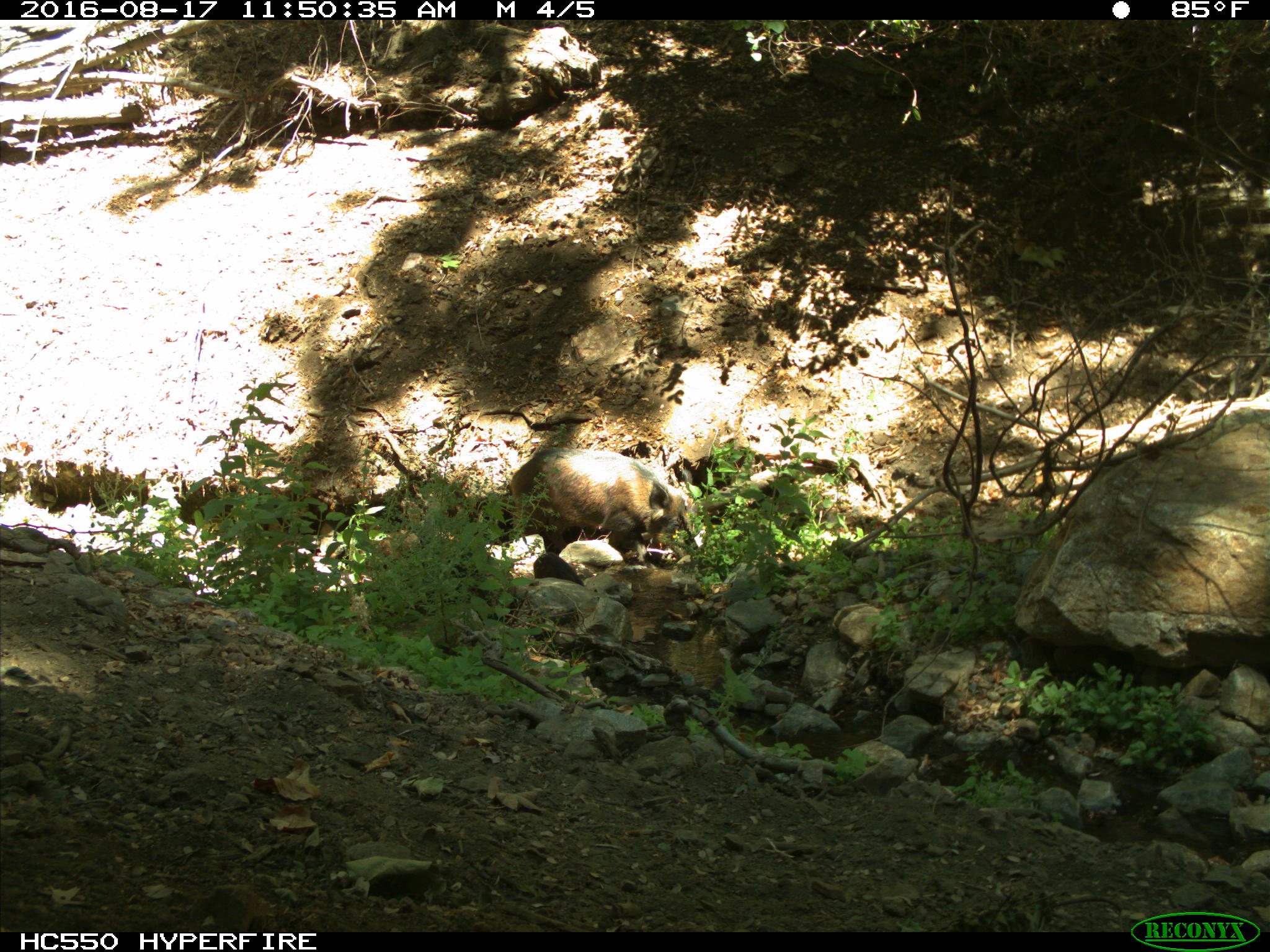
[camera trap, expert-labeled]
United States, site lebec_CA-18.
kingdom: Animalia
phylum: Chordata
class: Mammalia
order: Artiodactyla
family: Suidae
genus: Sus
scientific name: Sus scrofa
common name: wild boar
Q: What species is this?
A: Sus scrofa (wild boar).